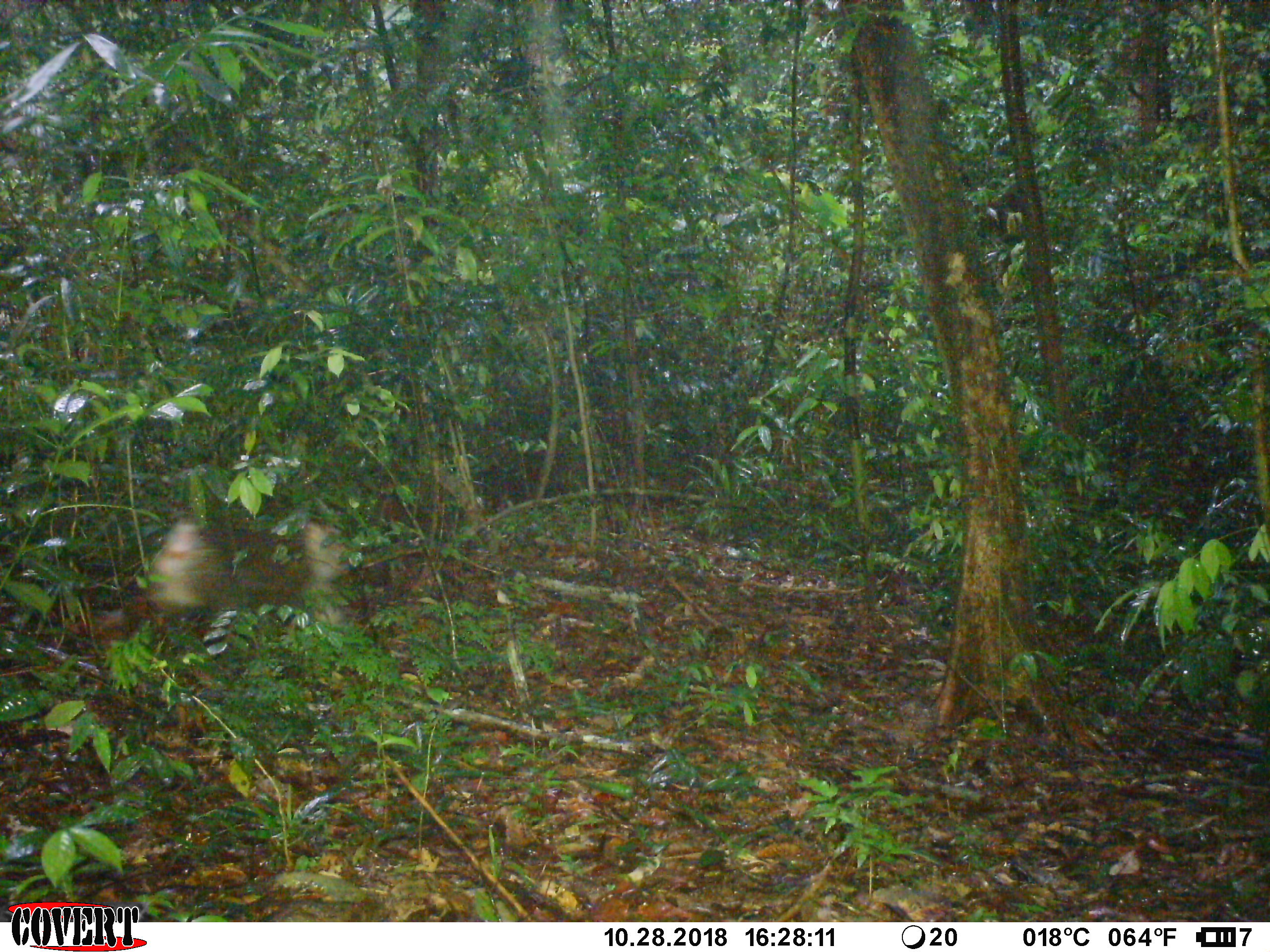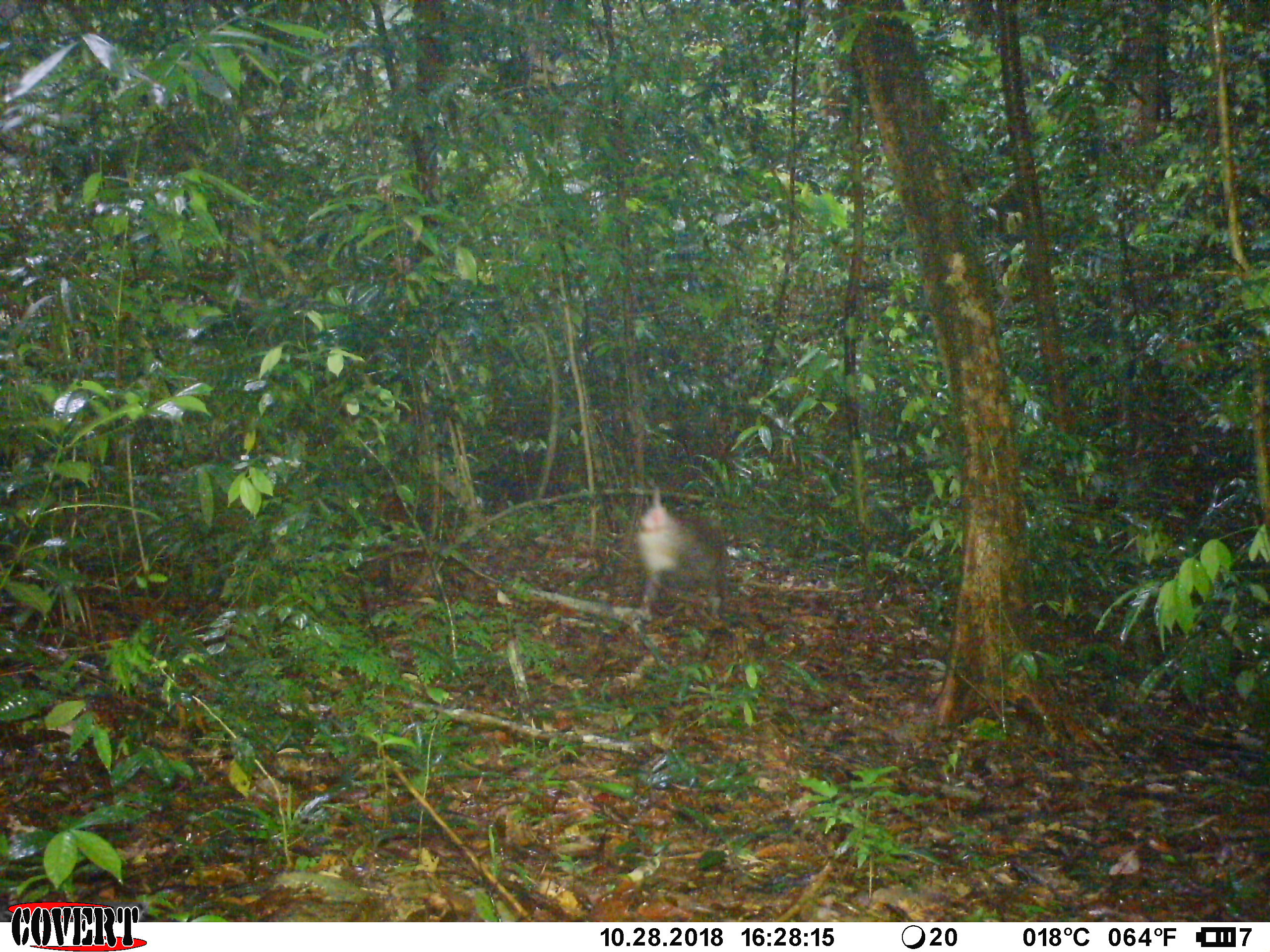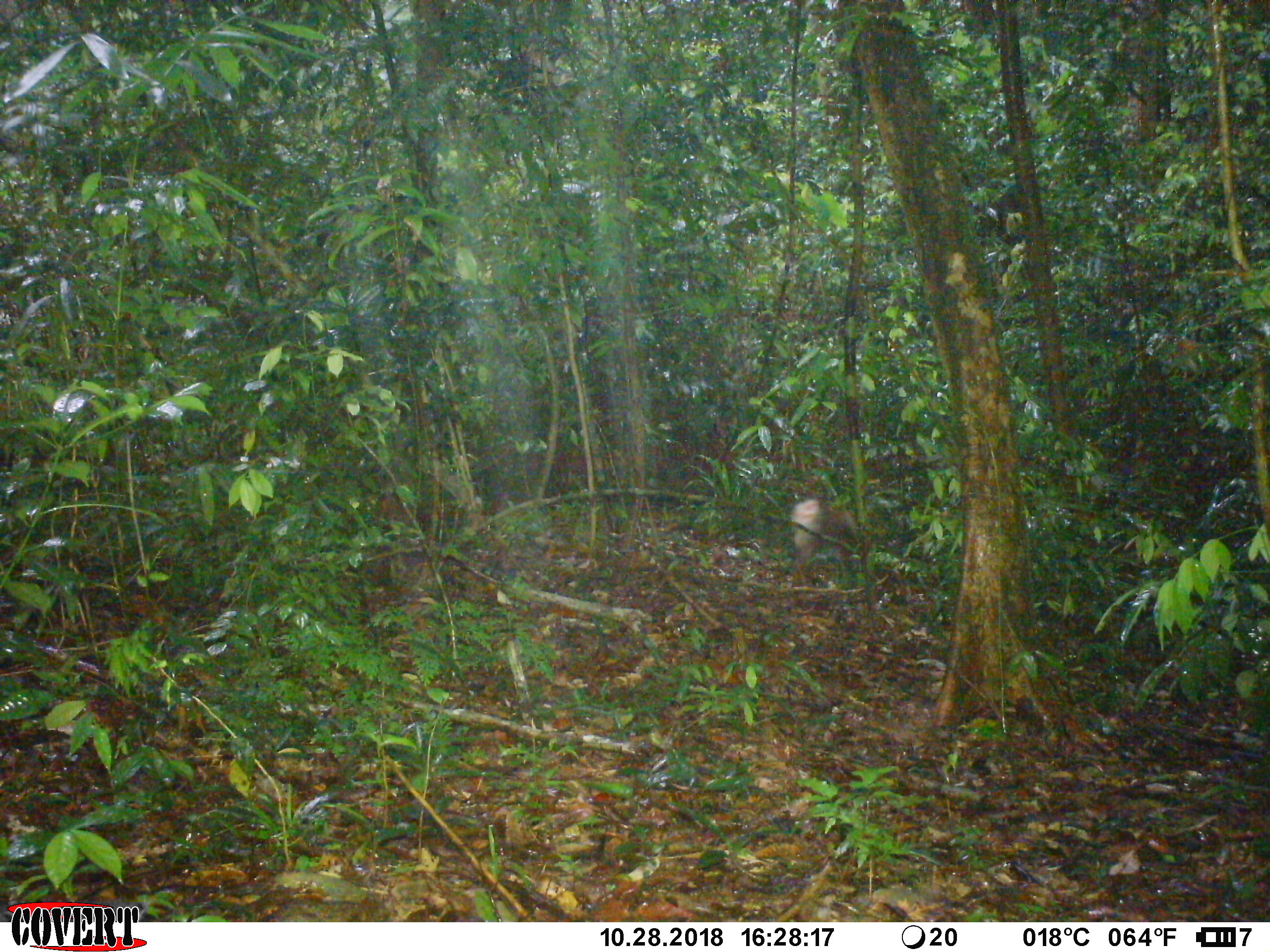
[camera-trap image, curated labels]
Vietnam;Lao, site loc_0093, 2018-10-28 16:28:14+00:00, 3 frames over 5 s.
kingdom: Animalia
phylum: Chordata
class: Mammalia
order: Primates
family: Cercopithecidae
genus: Macaca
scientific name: Macaca nemestrina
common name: pig-tailed macaque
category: pig tailed macaque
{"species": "pig tailed macaque (pig-tailed macaque) (Macaca nemestrina)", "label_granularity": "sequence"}